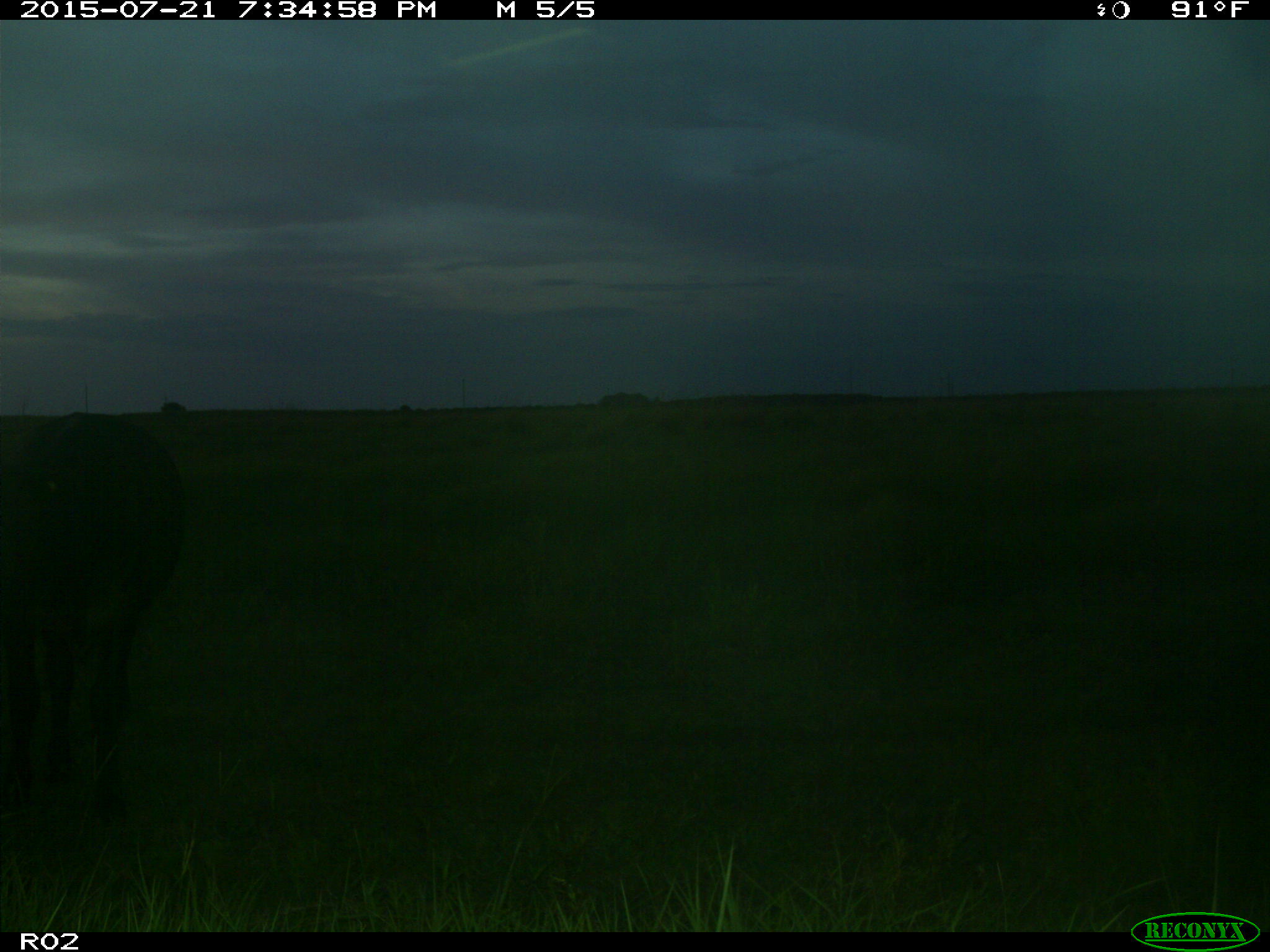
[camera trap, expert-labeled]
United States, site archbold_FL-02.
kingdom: Animalia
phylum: Chordata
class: Mammalia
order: Artiodactyla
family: Bovidae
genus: Bos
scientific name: Bos taurus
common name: domestic cow